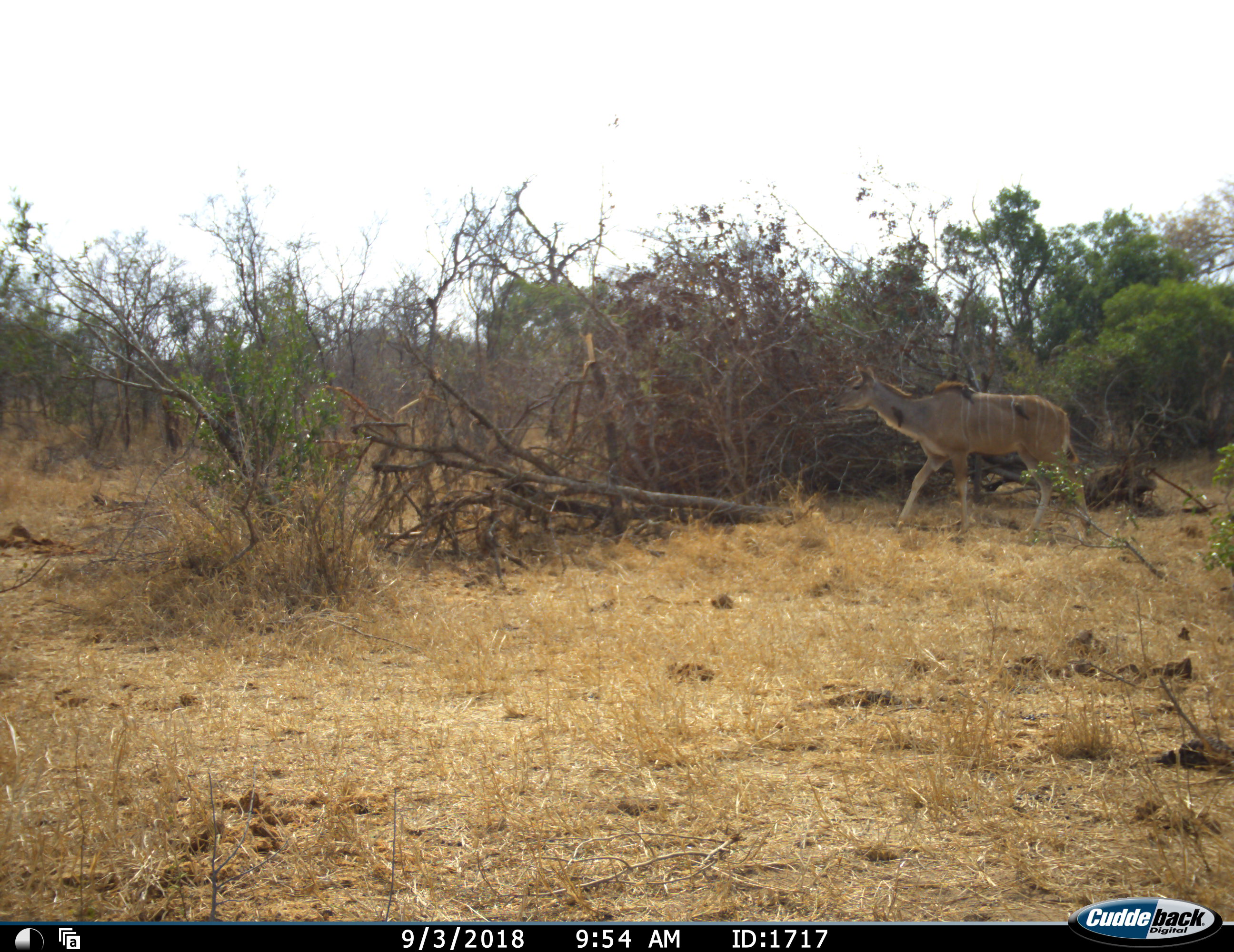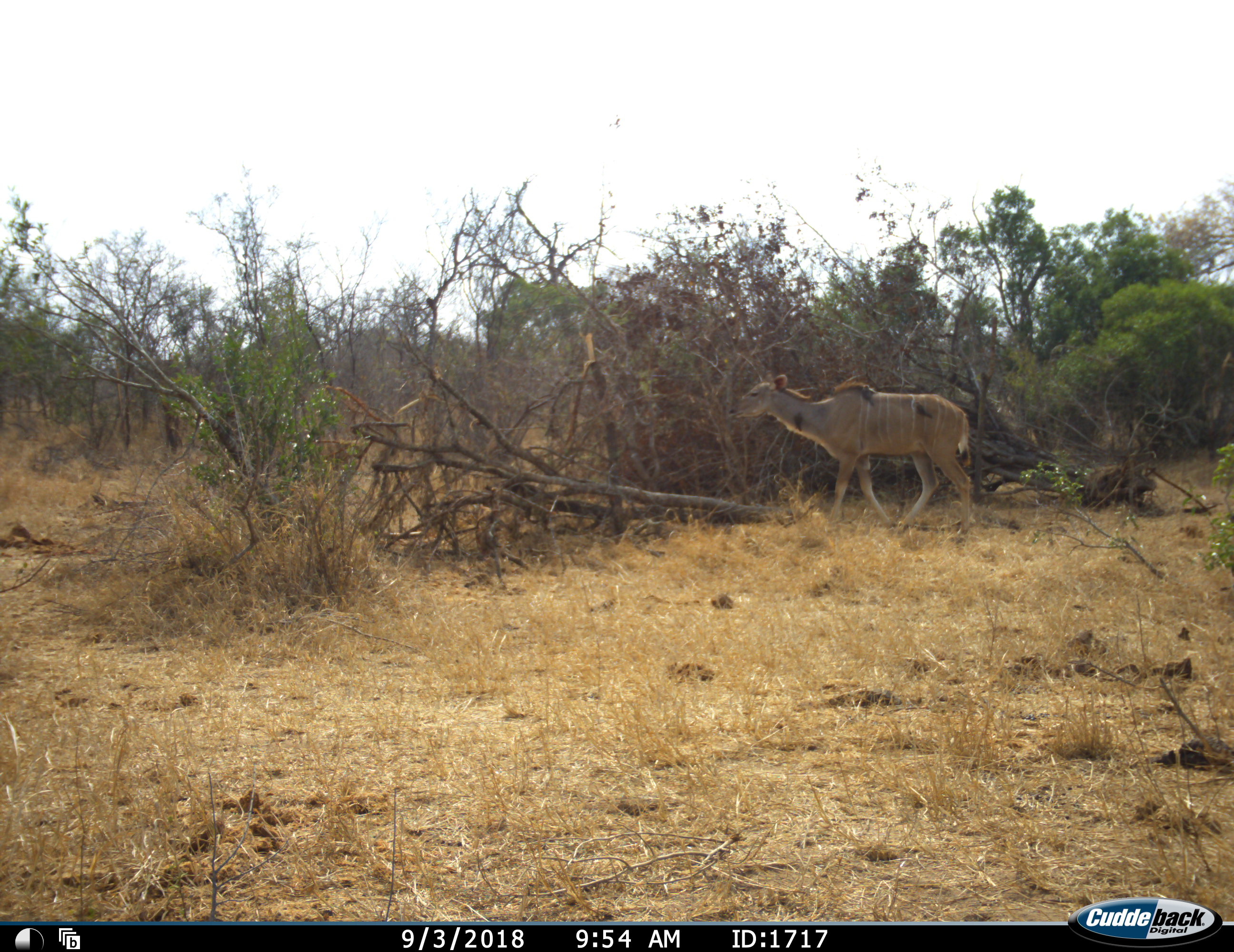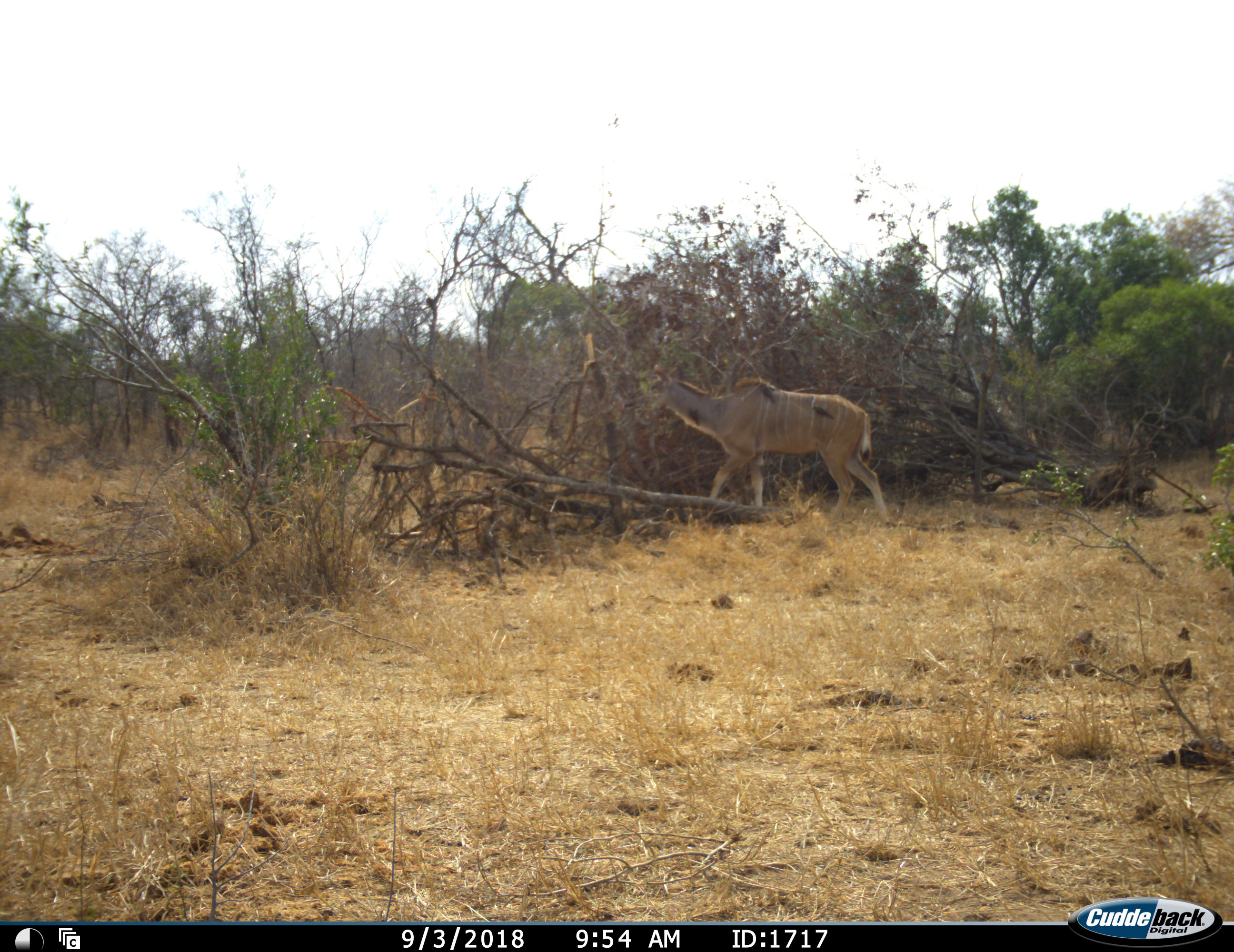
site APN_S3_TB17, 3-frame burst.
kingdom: Animalia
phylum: Chordata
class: Mammalia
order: Artiodactyla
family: Bovidae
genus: Tragelaphus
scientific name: Tragelaphus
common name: kudu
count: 1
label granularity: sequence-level